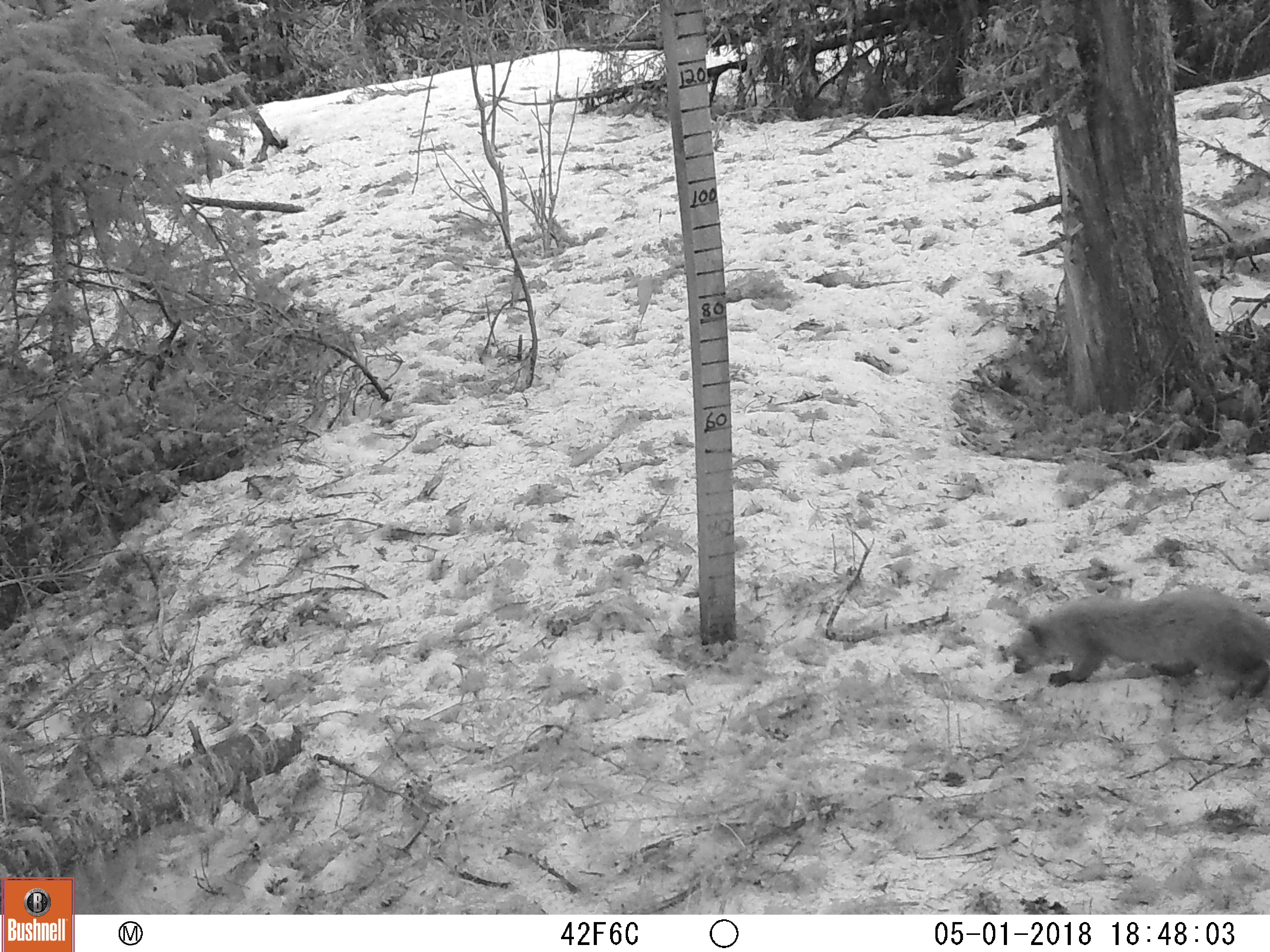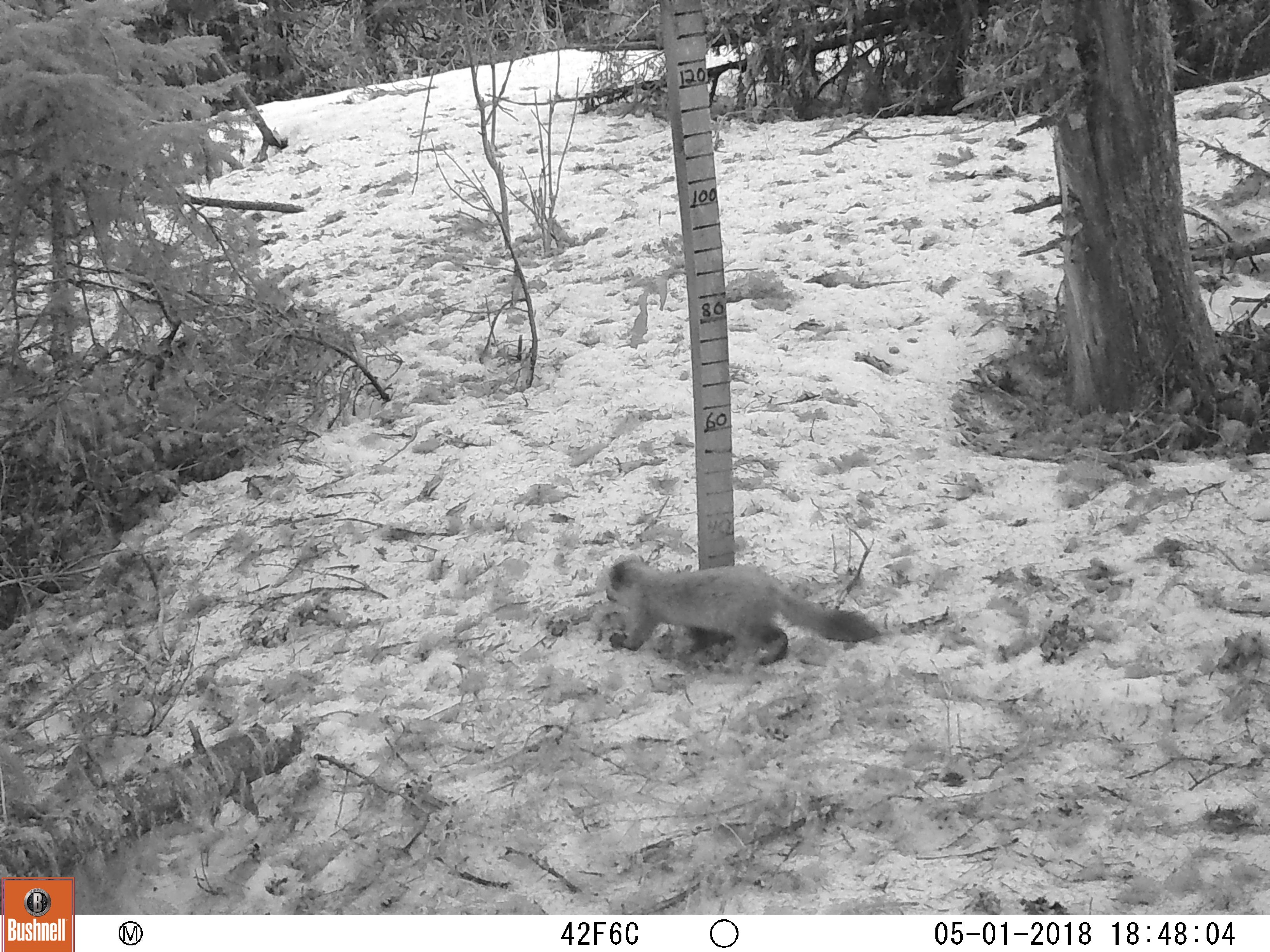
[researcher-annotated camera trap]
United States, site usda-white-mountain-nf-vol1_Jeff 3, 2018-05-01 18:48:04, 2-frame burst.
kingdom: Animalia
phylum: Chordata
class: Mammalia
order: Carnivora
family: Mustelidae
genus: Martes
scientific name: Martes americana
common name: american marten